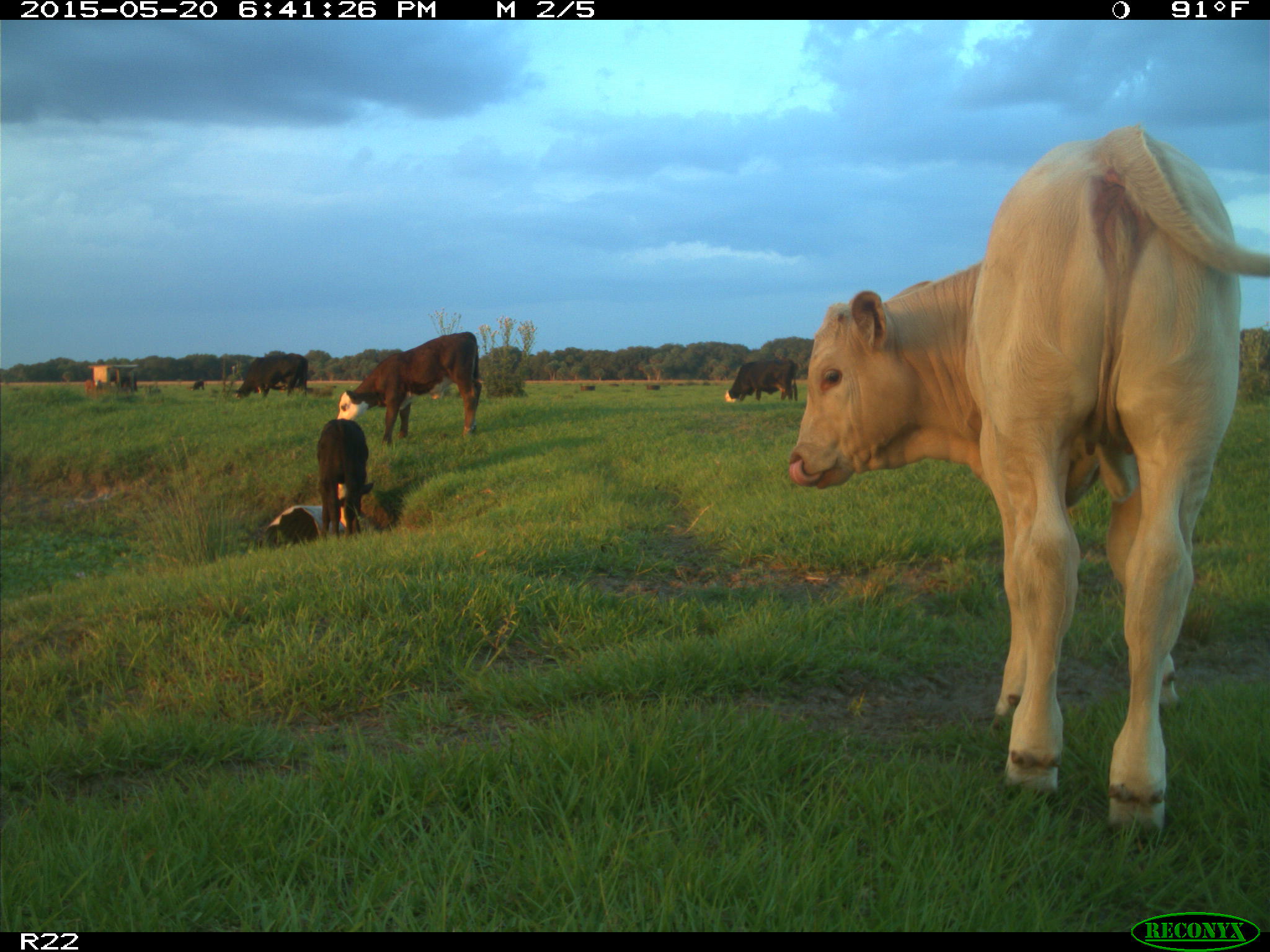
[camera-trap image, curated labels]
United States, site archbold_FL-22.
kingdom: Animalia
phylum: Chordata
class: Mammalia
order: Artiodactyla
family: Bovidae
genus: Bos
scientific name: Bos taurus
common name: domestic cow